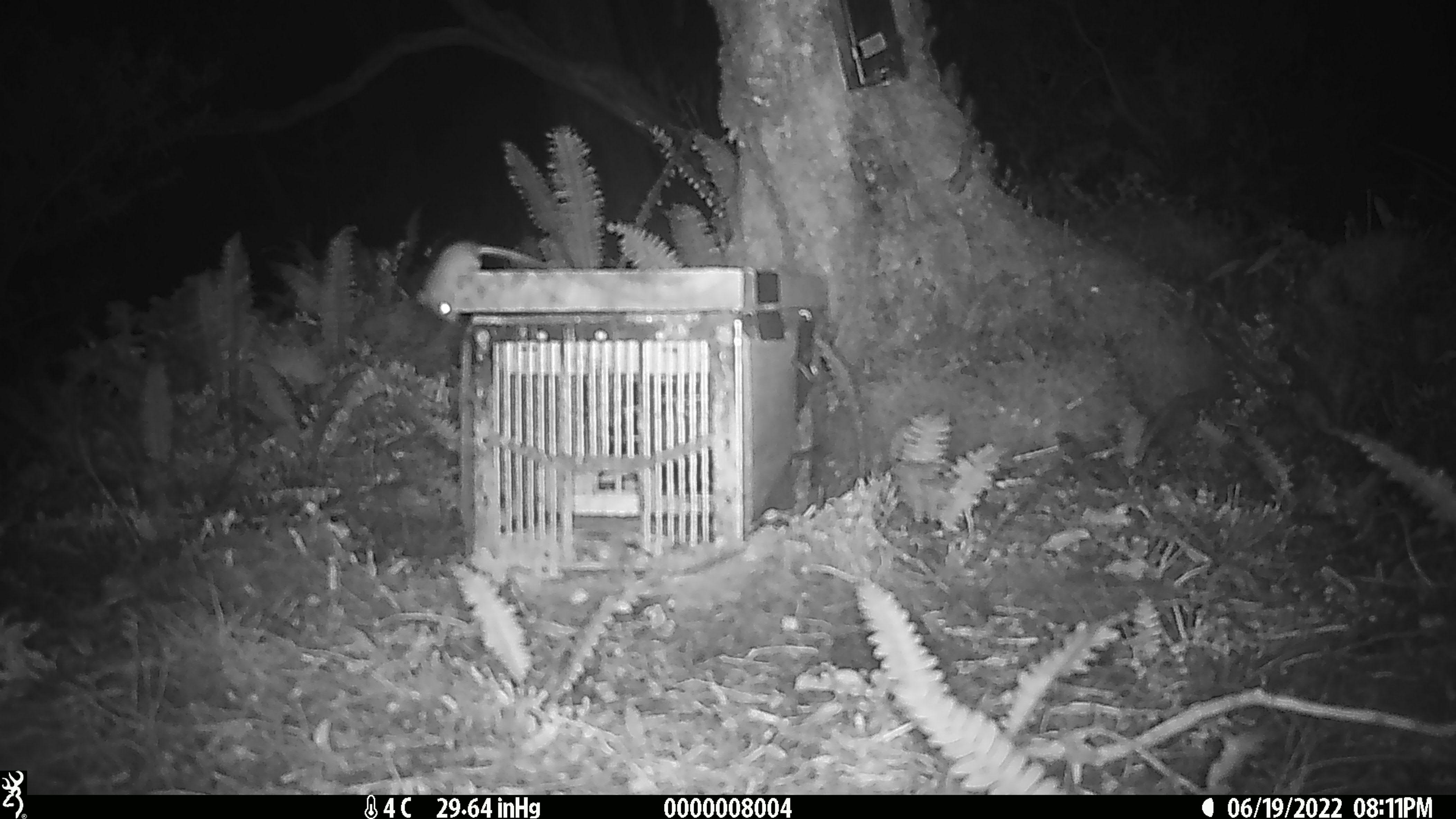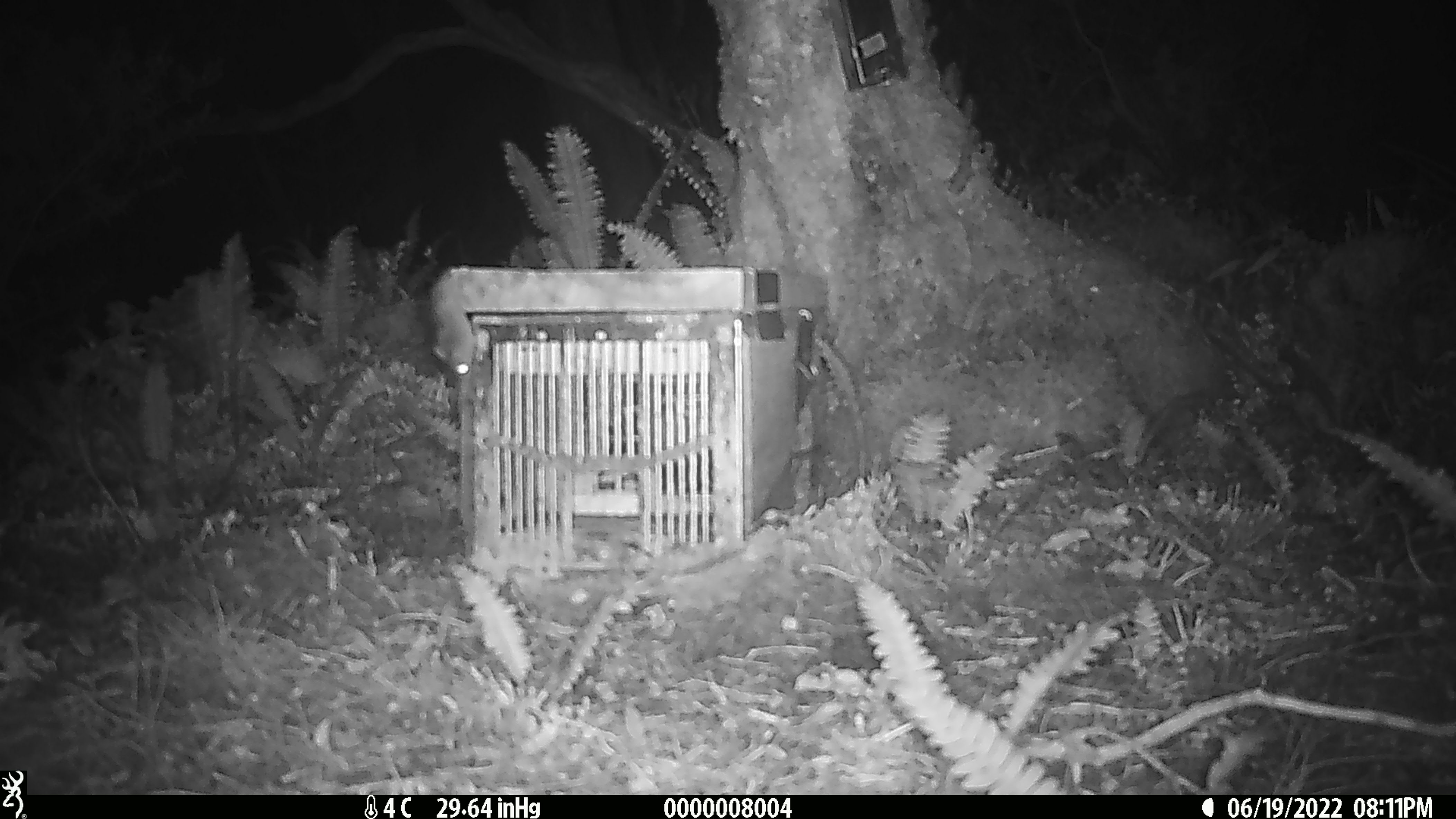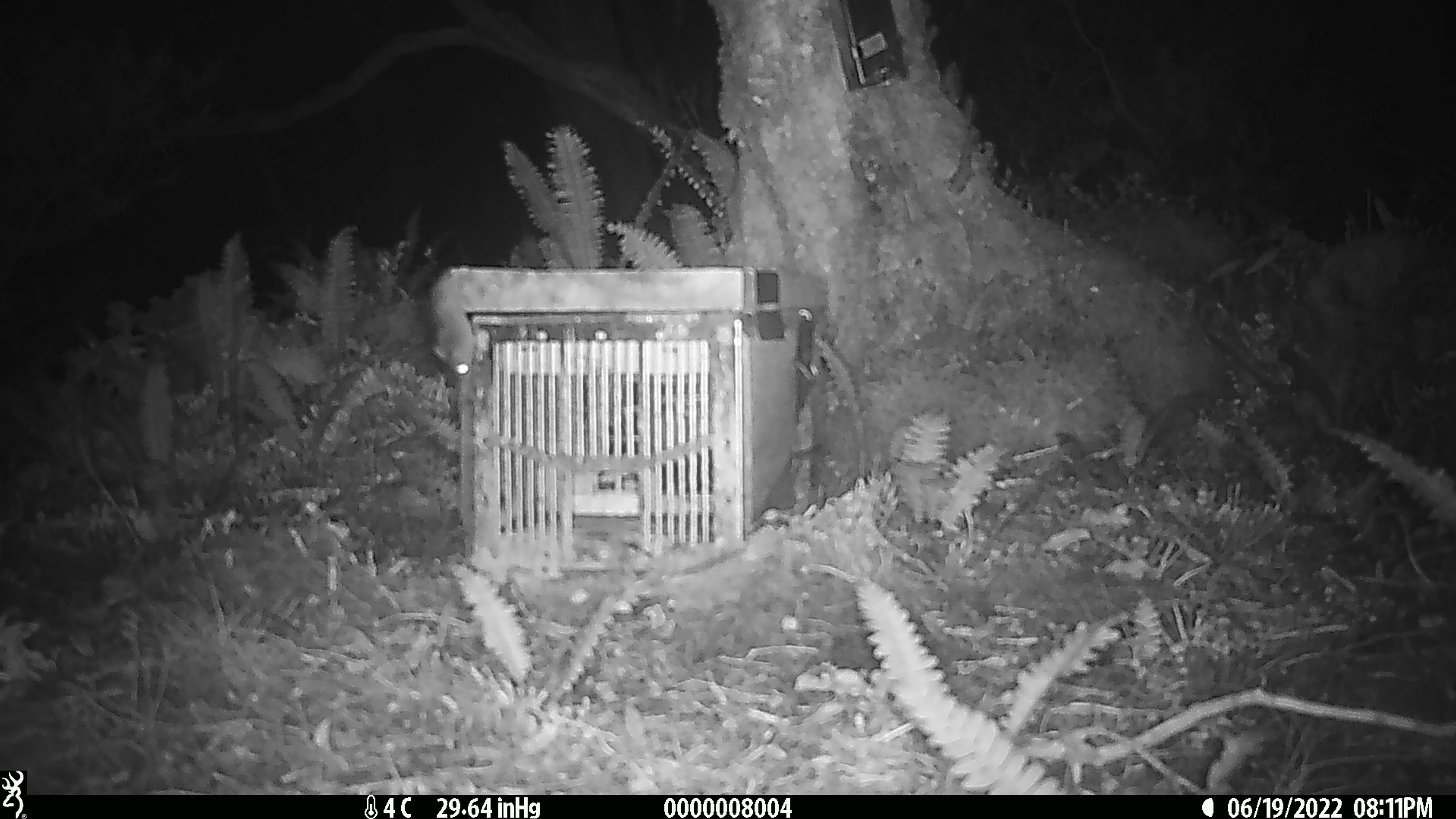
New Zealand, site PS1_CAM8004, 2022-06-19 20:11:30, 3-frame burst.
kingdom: Animalia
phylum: Chordata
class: Mammalia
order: Rodentia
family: Muridae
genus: Mus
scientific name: Mus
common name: mouse